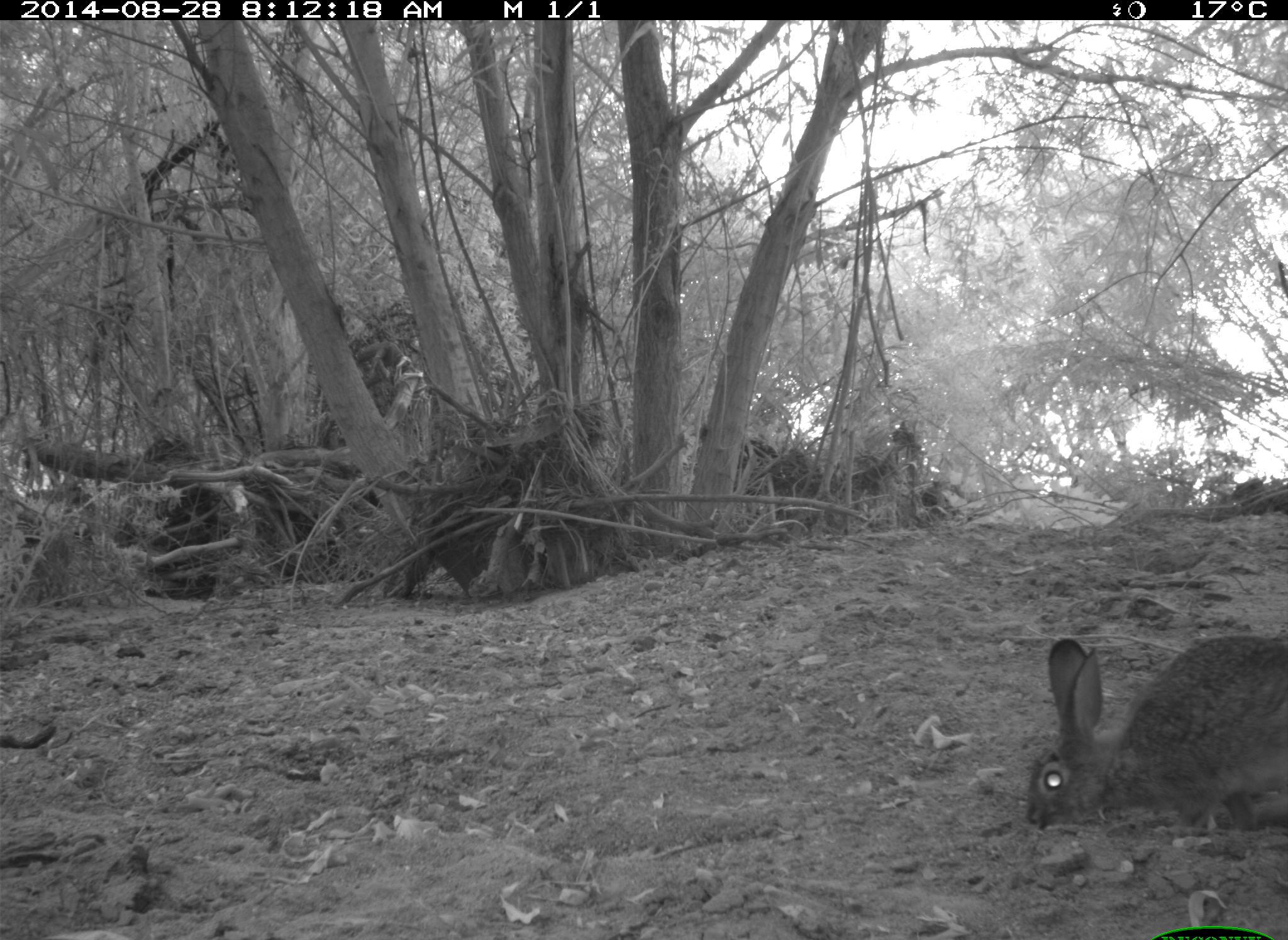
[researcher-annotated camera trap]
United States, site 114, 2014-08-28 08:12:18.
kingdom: Animalia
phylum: Chordata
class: Mammalia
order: Lagomorpha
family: Leporidae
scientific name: Leporidae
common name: rabbits and hares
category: rabbit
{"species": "rabbit (rabbits and hares) (Leporidae)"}